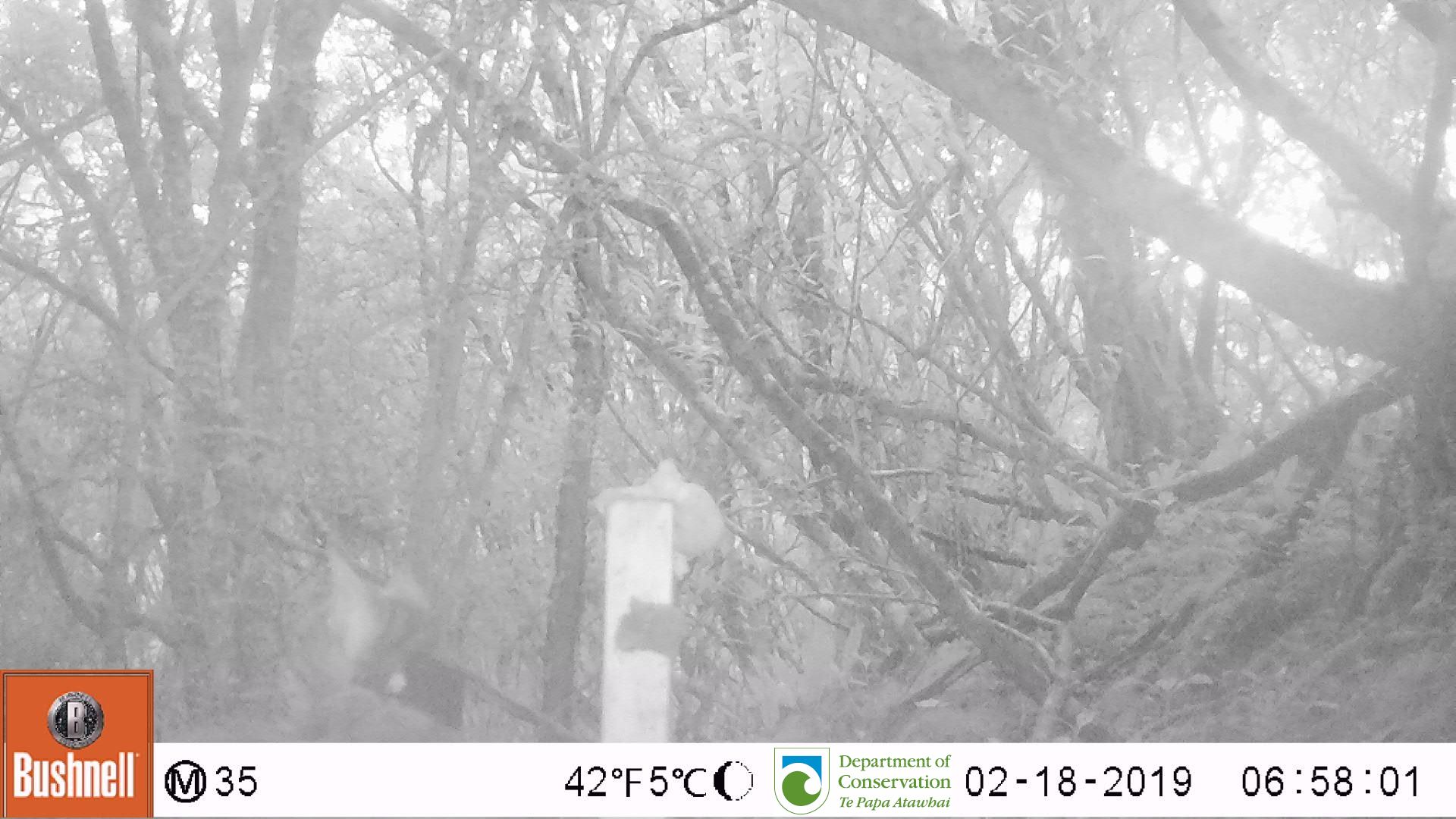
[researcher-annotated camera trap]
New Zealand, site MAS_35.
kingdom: Animalia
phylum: Chordata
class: Mammalia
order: Carnivora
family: Felidae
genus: Felis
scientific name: Felis catus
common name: domestic cat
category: cat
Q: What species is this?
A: Cat (domestic cat) (Felis catus).